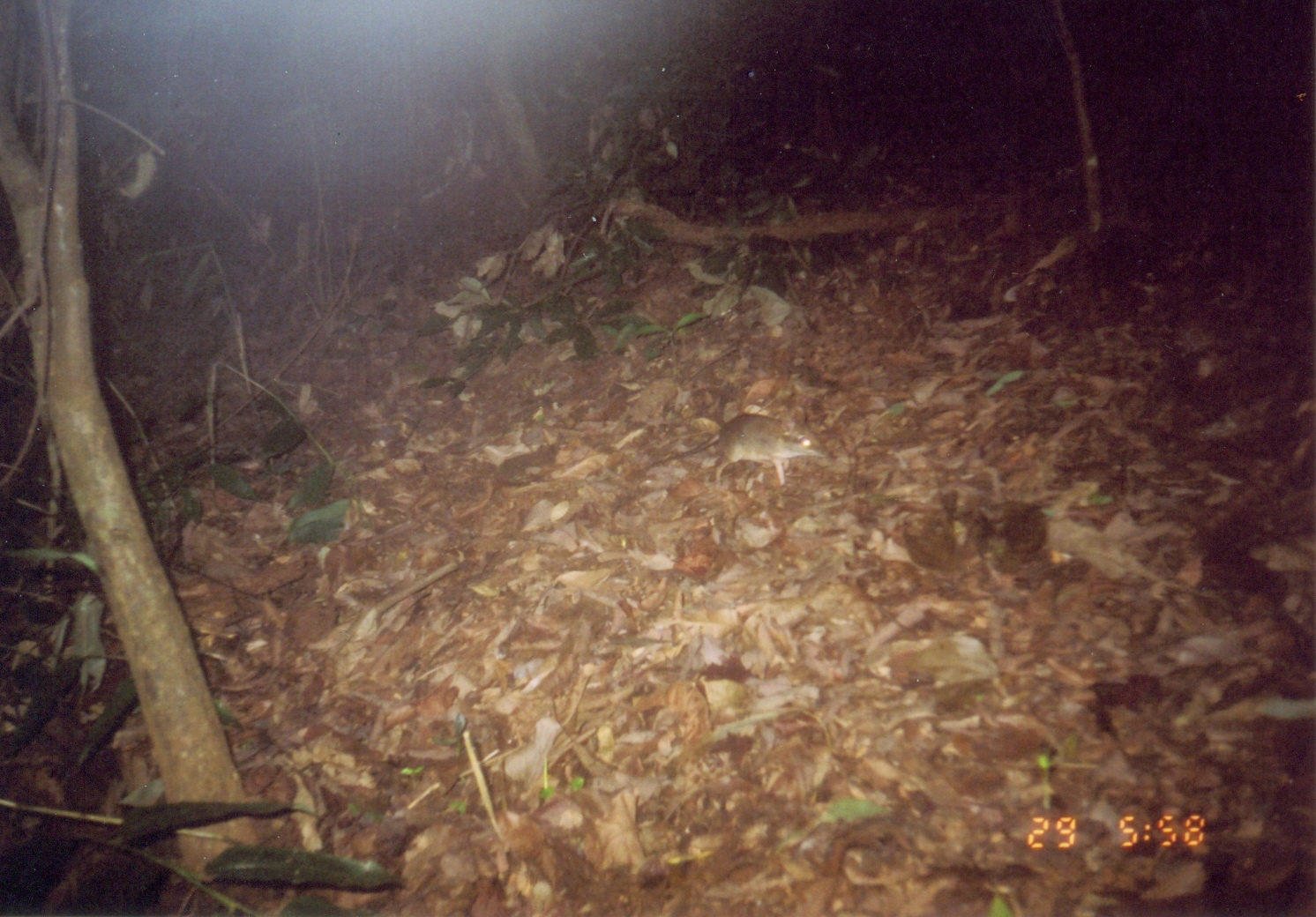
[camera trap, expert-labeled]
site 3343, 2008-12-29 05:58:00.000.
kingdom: Animalia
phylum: Chordata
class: Mammalia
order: Macroscelidea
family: Macroscelididae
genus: Petrodromus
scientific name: Petrodromus tetradactylus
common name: four-toed sengi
Petrodromus tetradactylus (four-toed sengi), count 1.